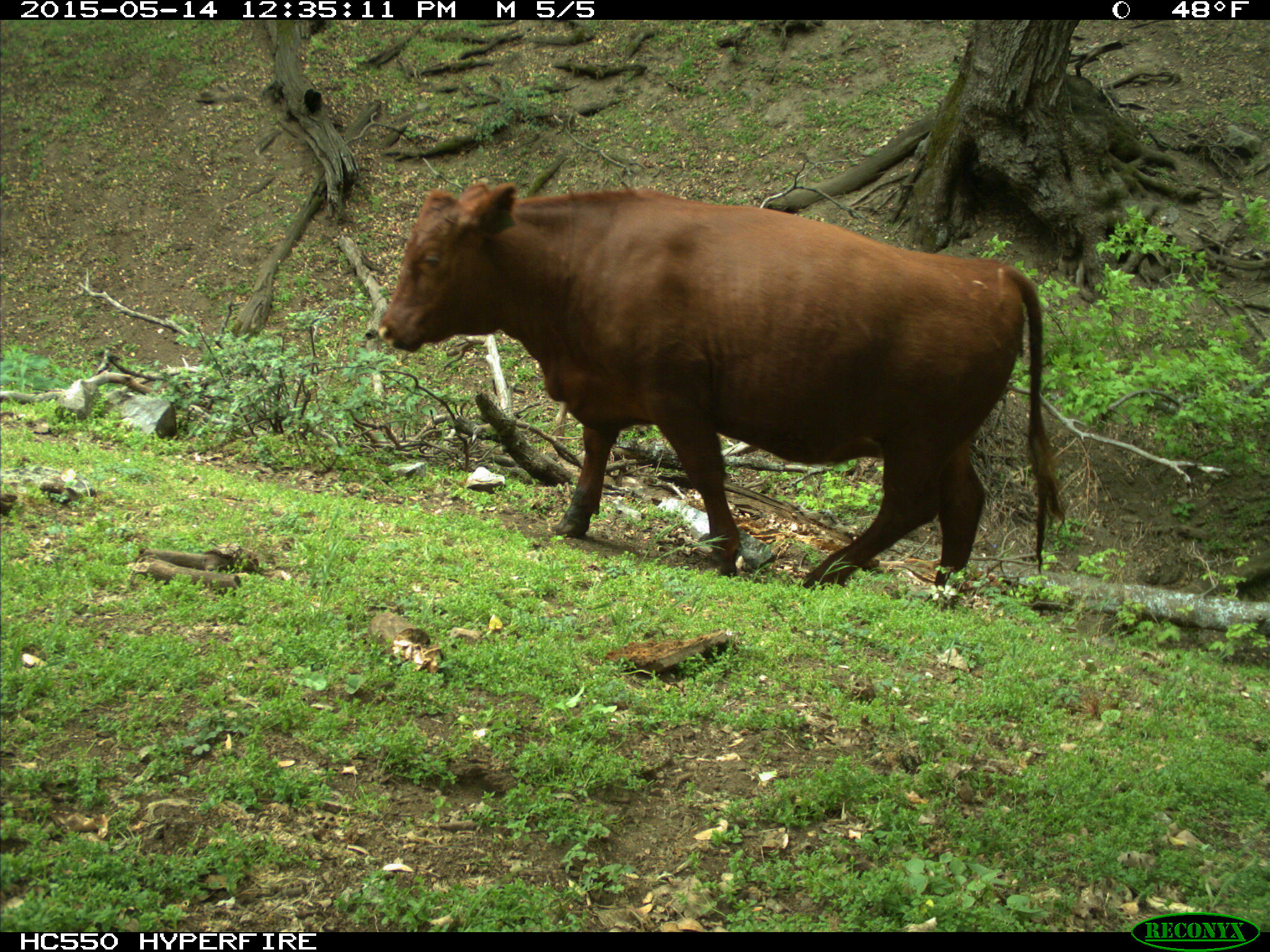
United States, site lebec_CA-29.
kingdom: Animalia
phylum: Chordata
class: Mammalia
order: Artiodactyla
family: Bovidae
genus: Bos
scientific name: Bos taurus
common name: domestic cow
Bos taurus (domestic cow).